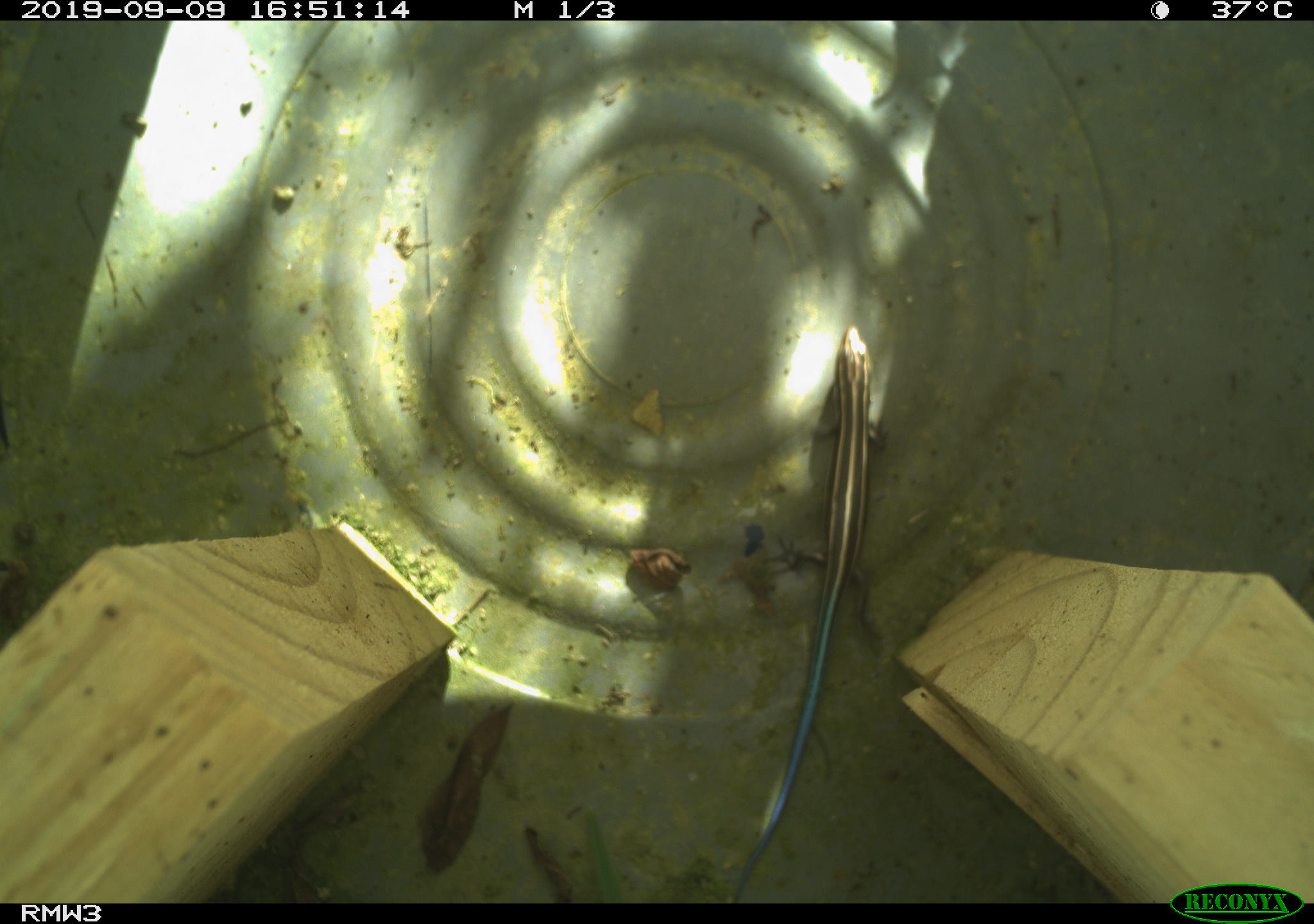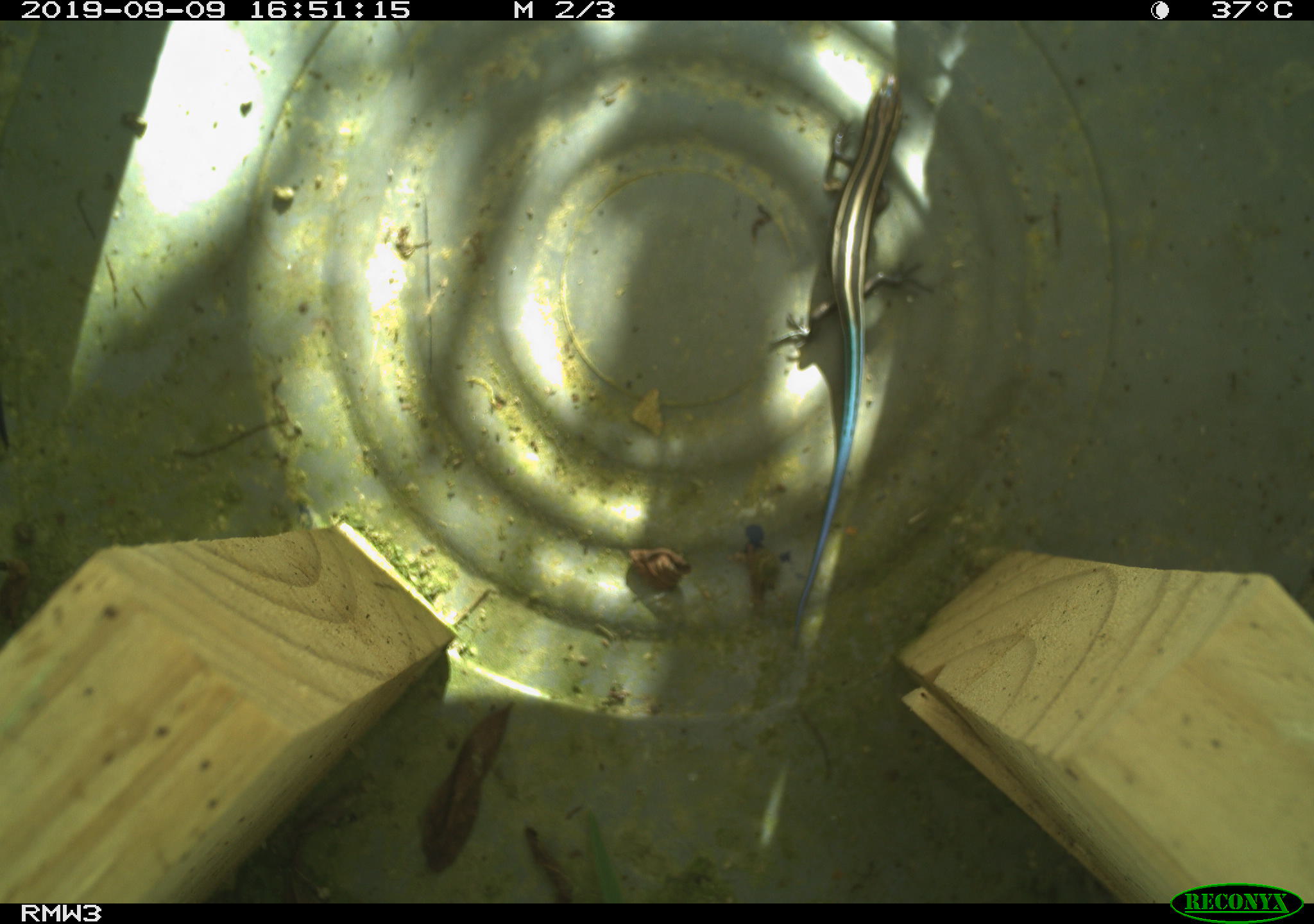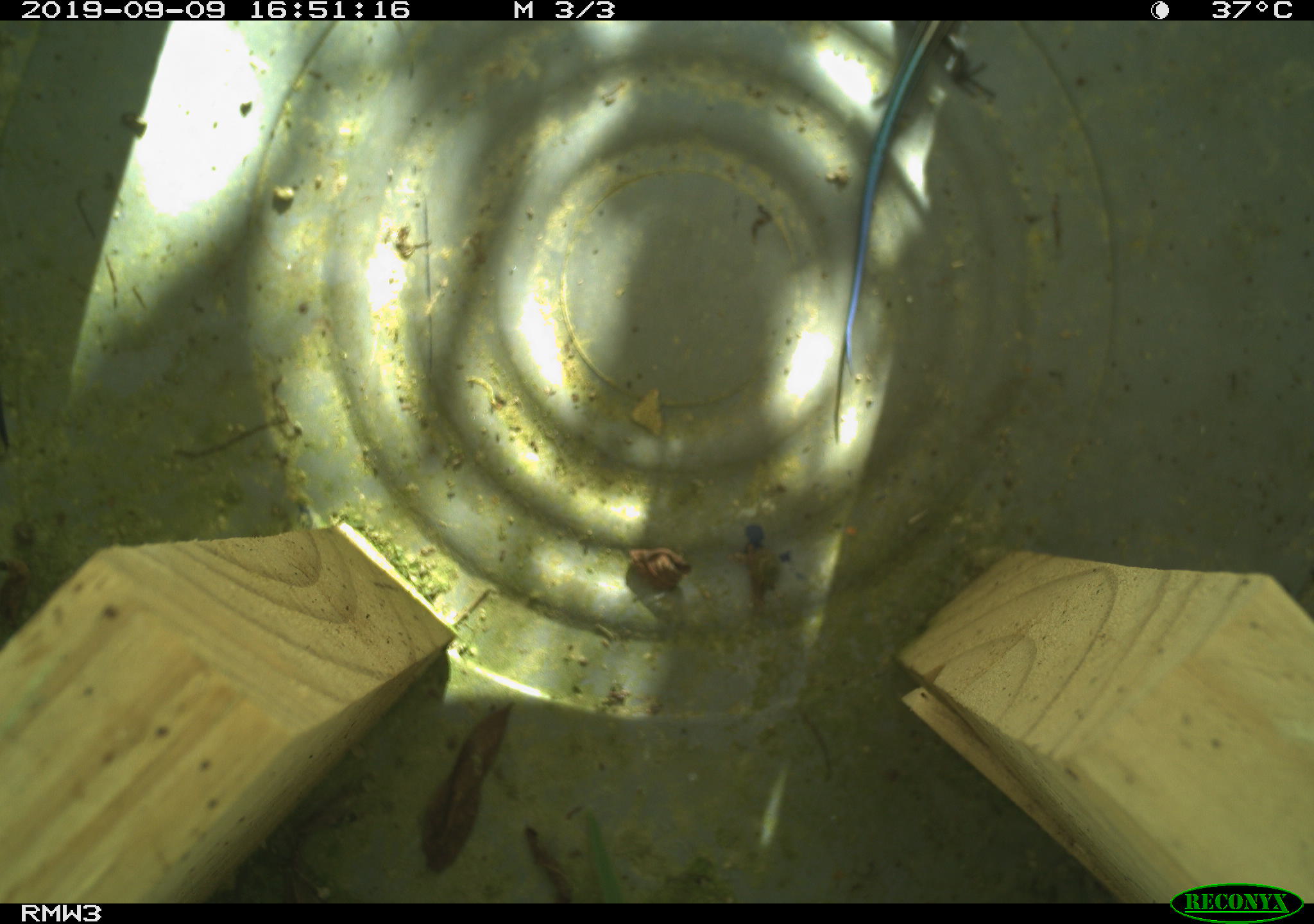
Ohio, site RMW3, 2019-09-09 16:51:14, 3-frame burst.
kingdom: Animalia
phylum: Chordata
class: Reptilia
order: Squamata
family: Scincidae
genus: Plestiodon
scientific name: Plestiodon fasciatus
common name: common five-lined skink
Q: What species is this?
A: Common five-lined skink (Plestiodon fasciatus).